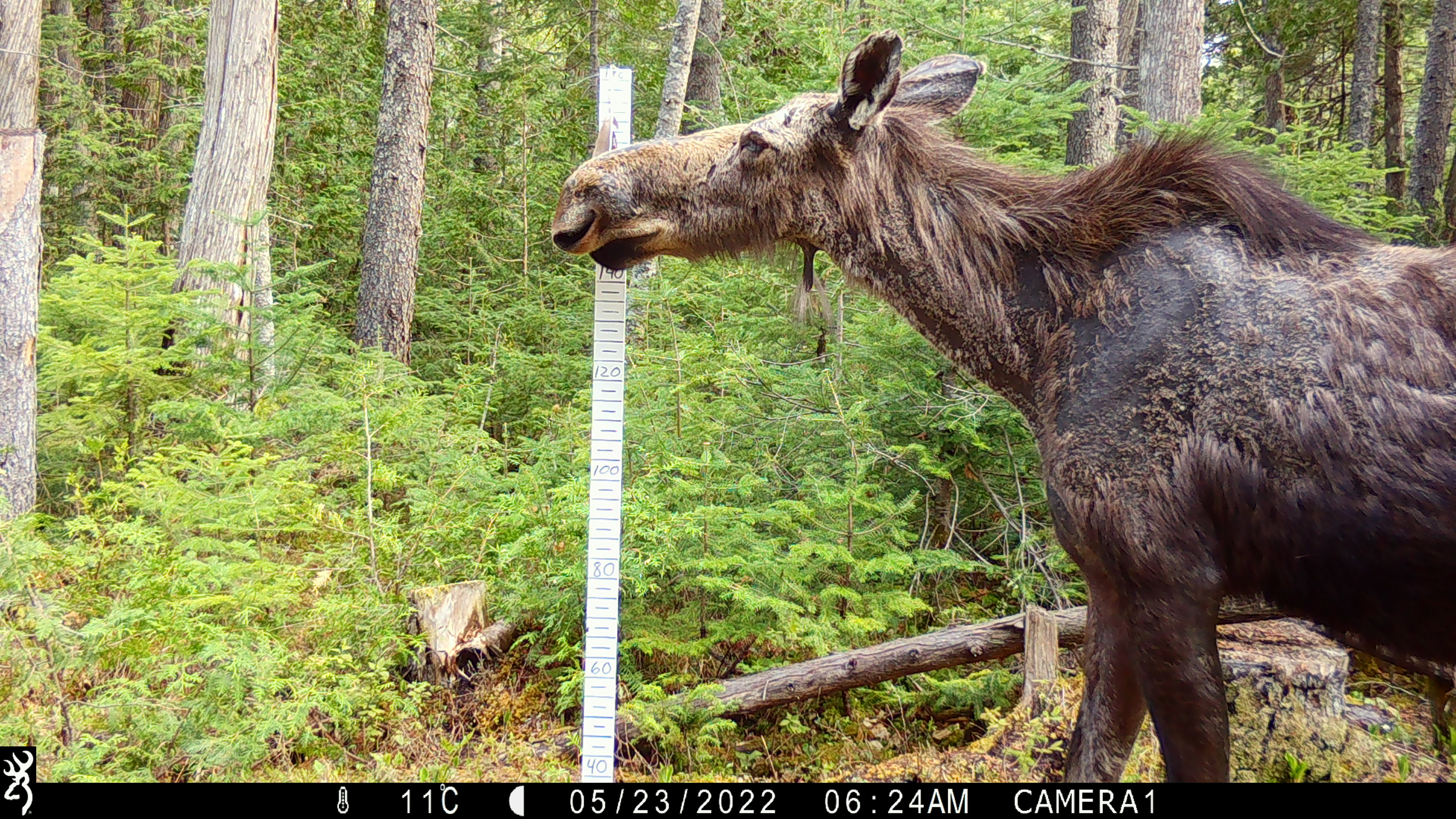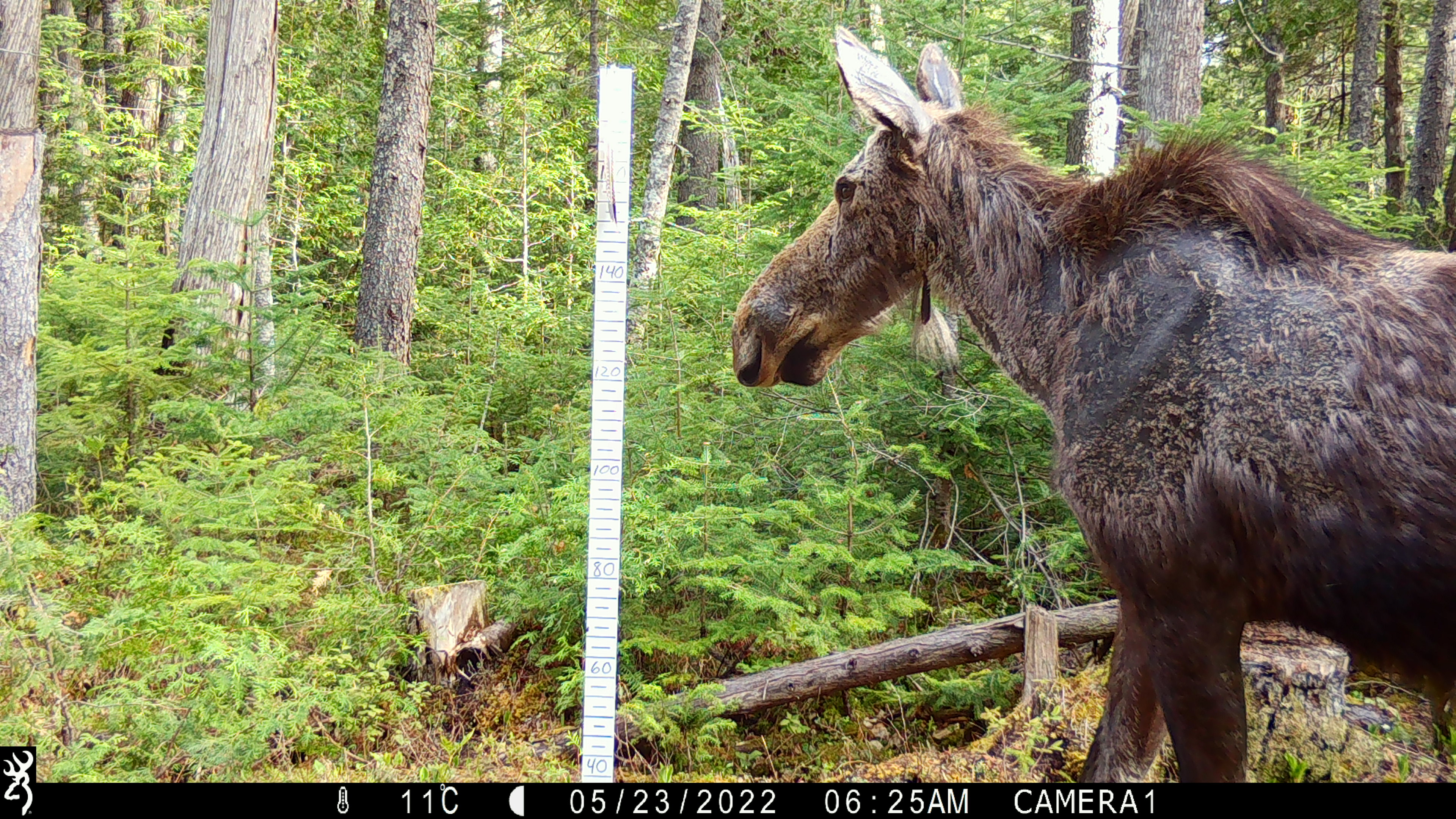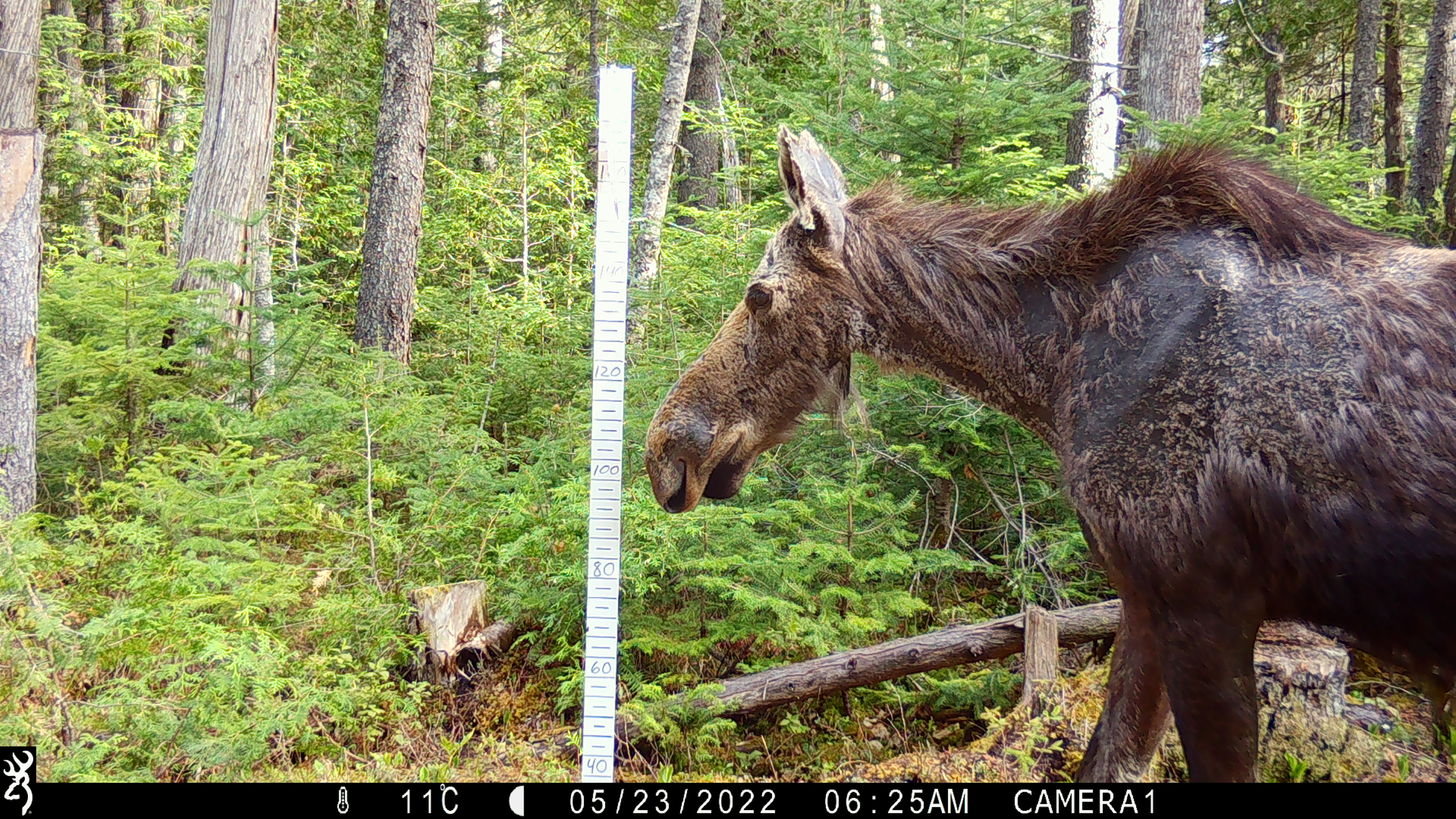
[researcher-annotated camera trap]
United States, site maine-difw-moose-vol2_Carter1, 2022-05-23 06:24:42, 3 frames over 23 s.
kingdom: Animalia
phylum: Chordata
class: Mammalia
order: Artiodactyla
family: Cervidae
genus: Alces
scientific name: Alces alces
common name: moose